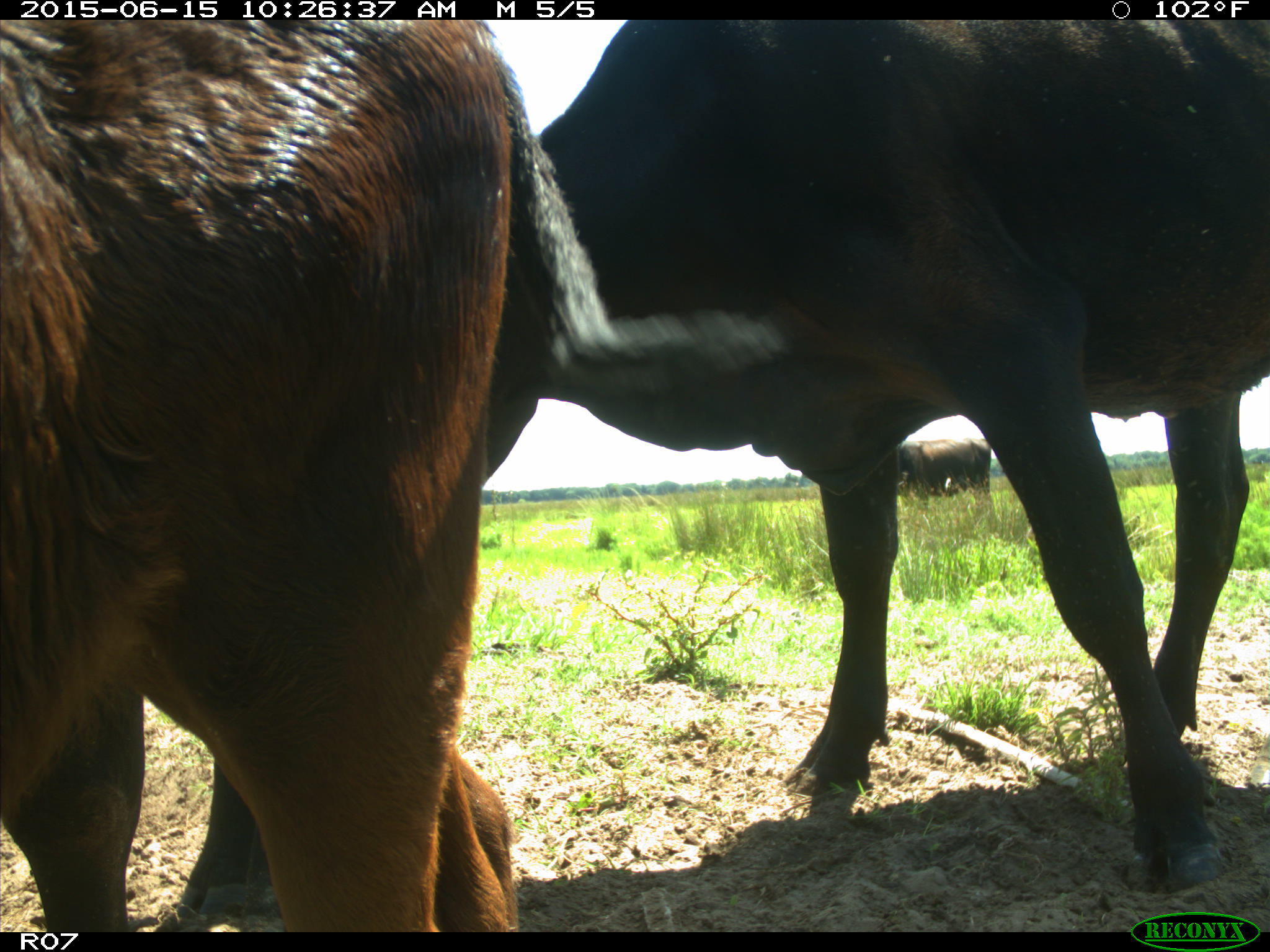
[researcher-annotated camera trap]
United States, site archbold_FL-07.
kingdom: Animalia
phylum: Chordata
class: Mammalia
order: Artiodactyla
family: Bovidae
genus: Bos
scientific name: Bos taurus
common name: domestic cow